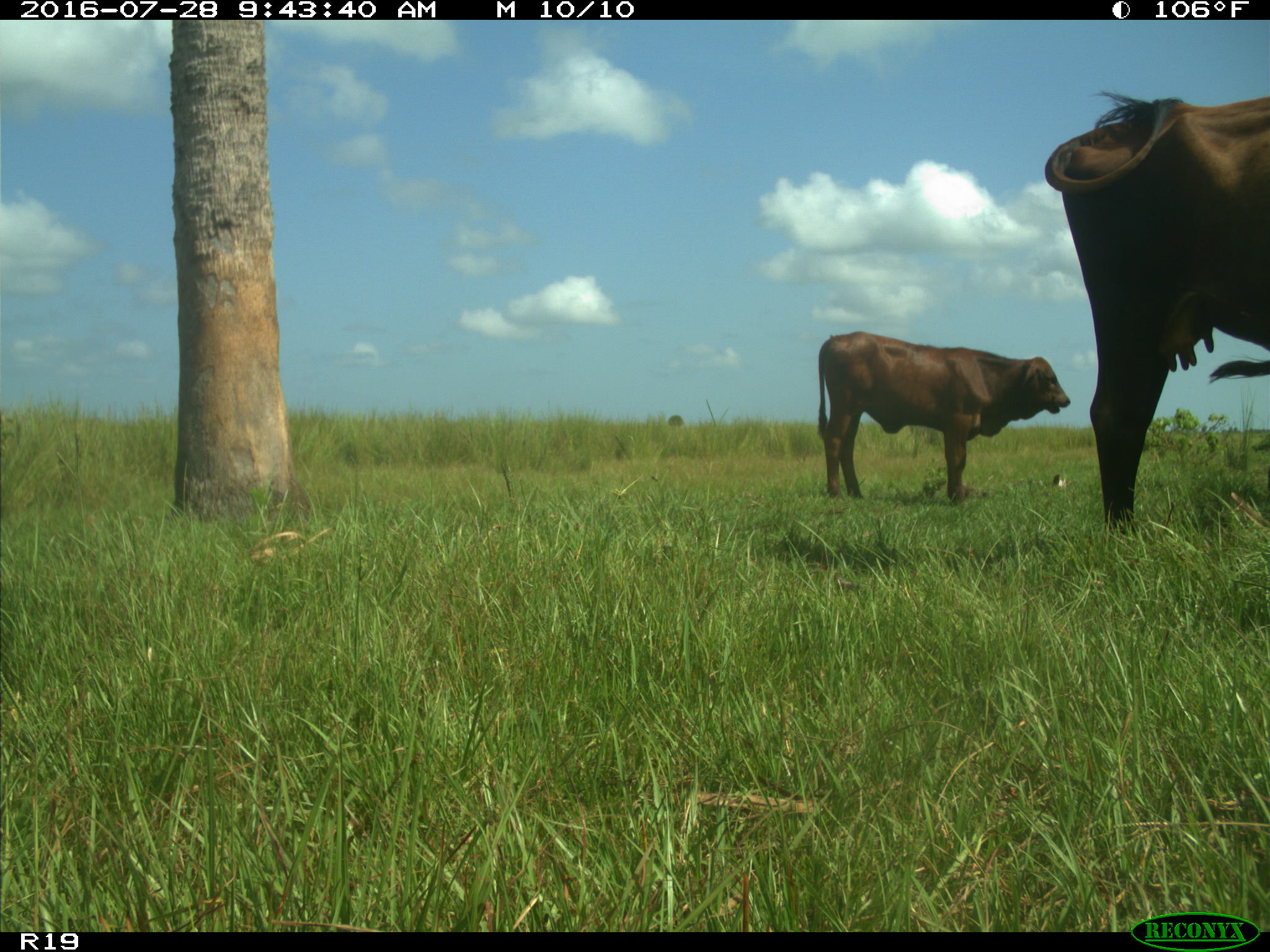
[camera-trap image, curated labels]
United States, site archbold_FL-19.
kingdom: Animalia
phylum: Chordata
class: Mammalia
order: Artiodactyla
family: Bovidae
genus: Bos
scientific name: Bos taurus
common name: domestic cow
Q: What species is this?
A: Bos taurus (domestic cow).